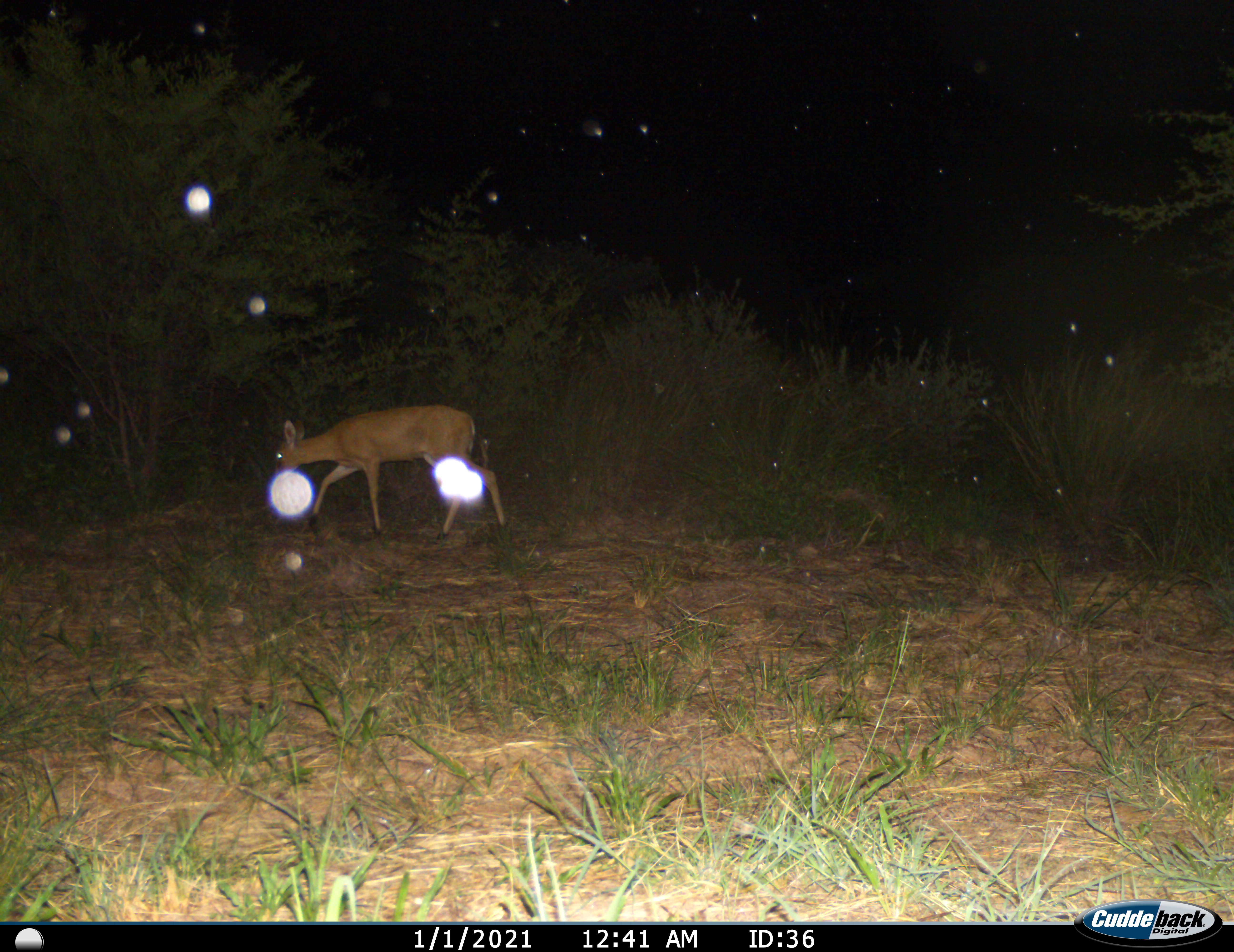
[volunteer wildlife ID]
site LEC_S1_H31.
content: unidentified animal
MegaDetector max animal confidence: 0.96